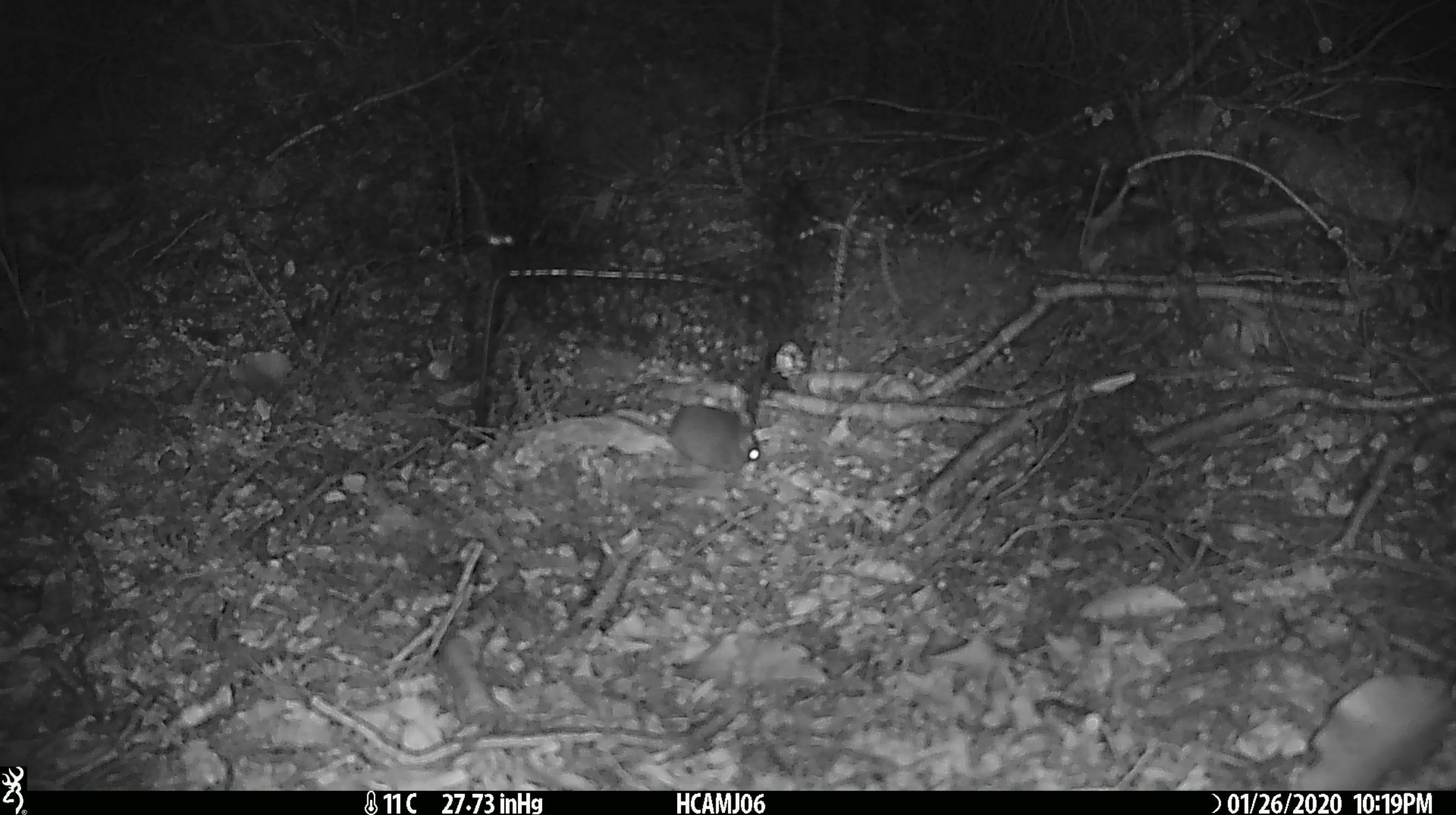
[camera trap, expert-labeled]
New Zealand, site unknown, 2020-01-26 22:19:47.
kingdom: Animalia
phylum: Chordata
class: Mammalia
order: Rodentia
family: Muridae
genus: Mus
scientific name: Mus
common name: mouse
Mouse (Mus).